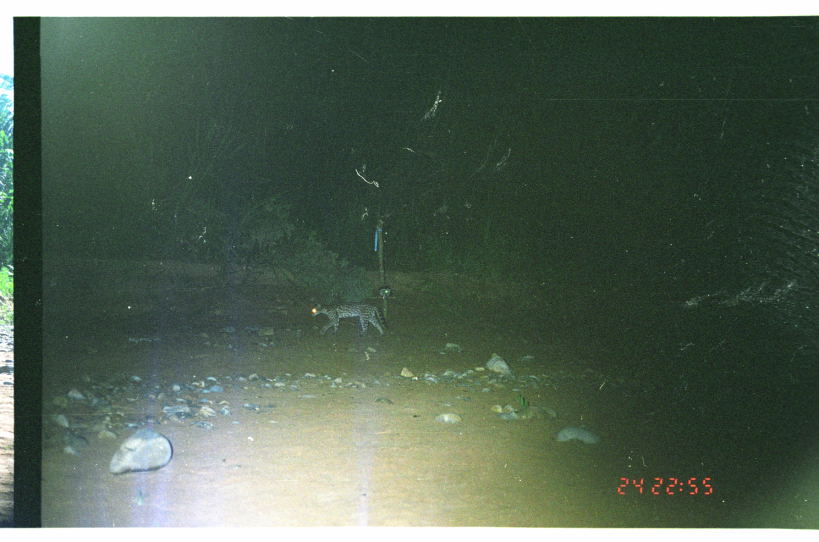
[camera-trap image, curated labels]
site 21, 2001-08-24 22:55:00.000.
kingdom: Animalia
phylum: Chordata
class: Mammalia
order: Carnivora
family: Felidae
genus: Leopardus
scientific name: Leopardus pardalis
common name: ocelot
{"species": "Leopardus pardalis (ocelot)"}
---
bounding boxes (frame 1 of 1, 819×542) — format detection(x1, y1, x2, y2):
leopardus pardalis: detection(307, 302, 389, 337)